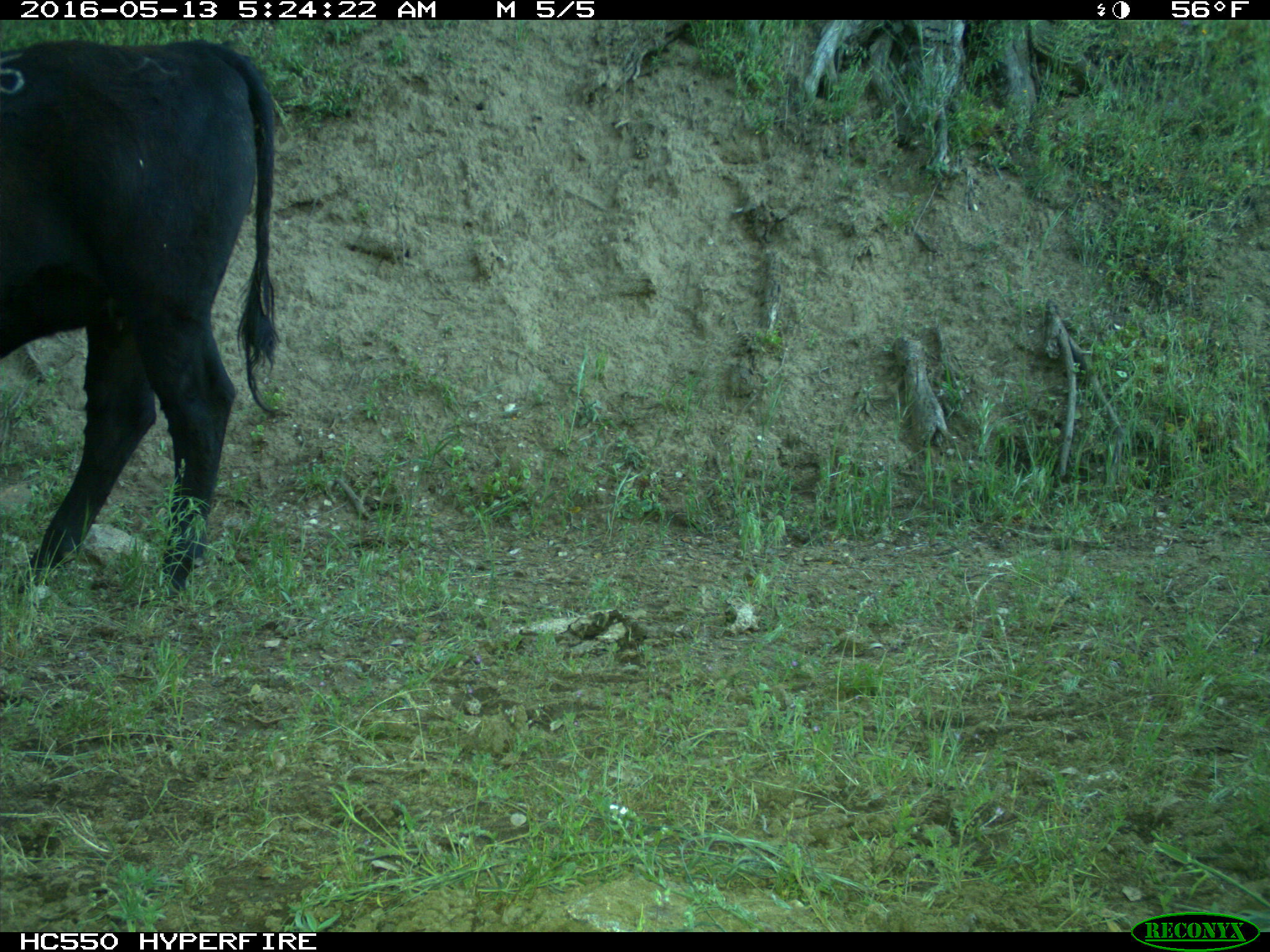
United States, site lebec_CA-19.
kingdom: Animalia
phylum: Chordata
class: Mammalia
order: Artiodactyla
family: Bovidae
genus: Bos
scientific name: Bos taurus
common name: domestic cow